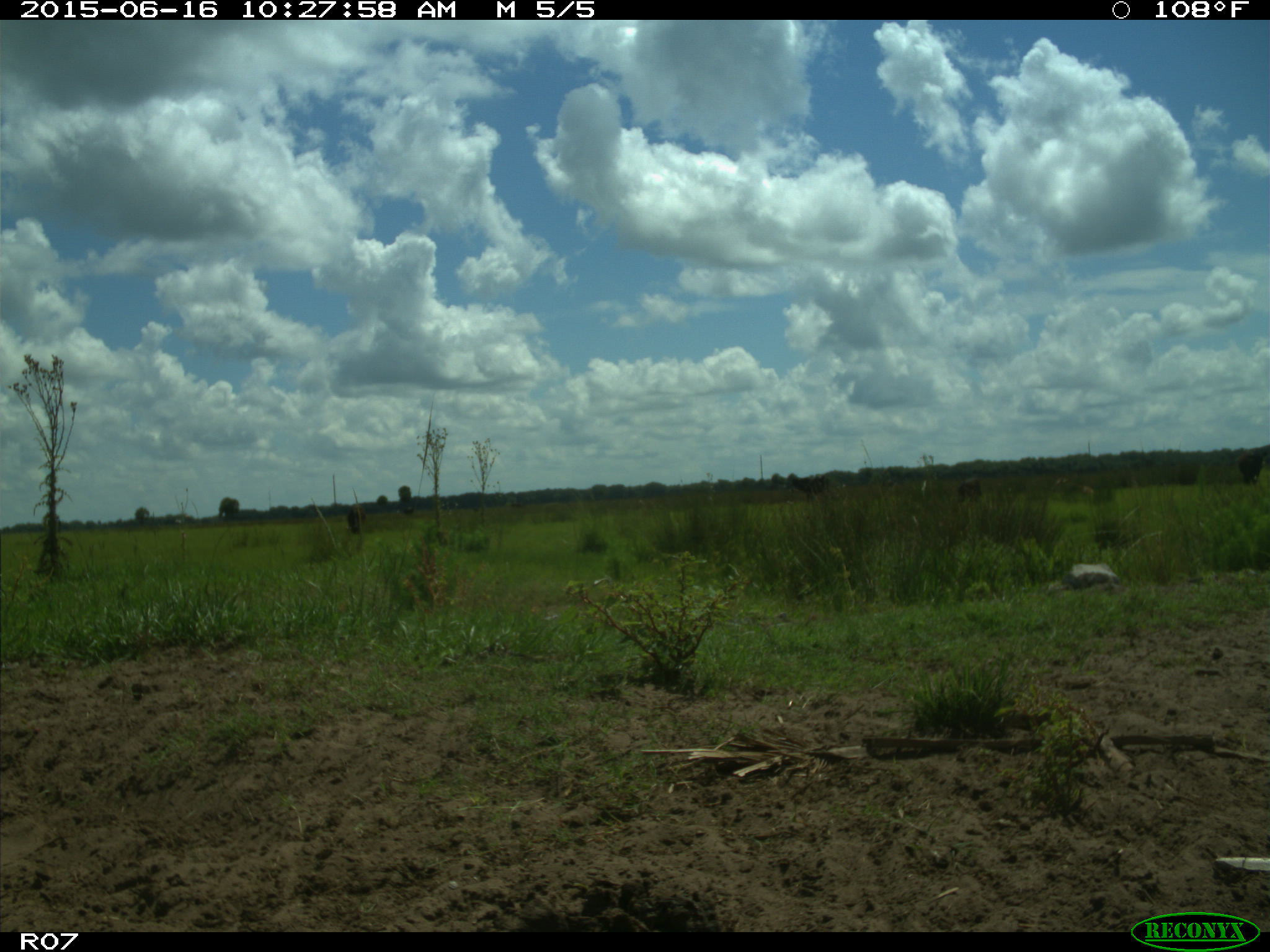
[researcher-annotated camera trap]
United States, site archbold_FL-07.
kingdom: Animalia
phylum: Chordata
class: Mammalia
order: Artiodactyla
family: Bovidae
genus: Bos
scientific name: Bos taurus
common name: domestic cow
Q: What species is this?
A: Bos taurus (domestic cow).